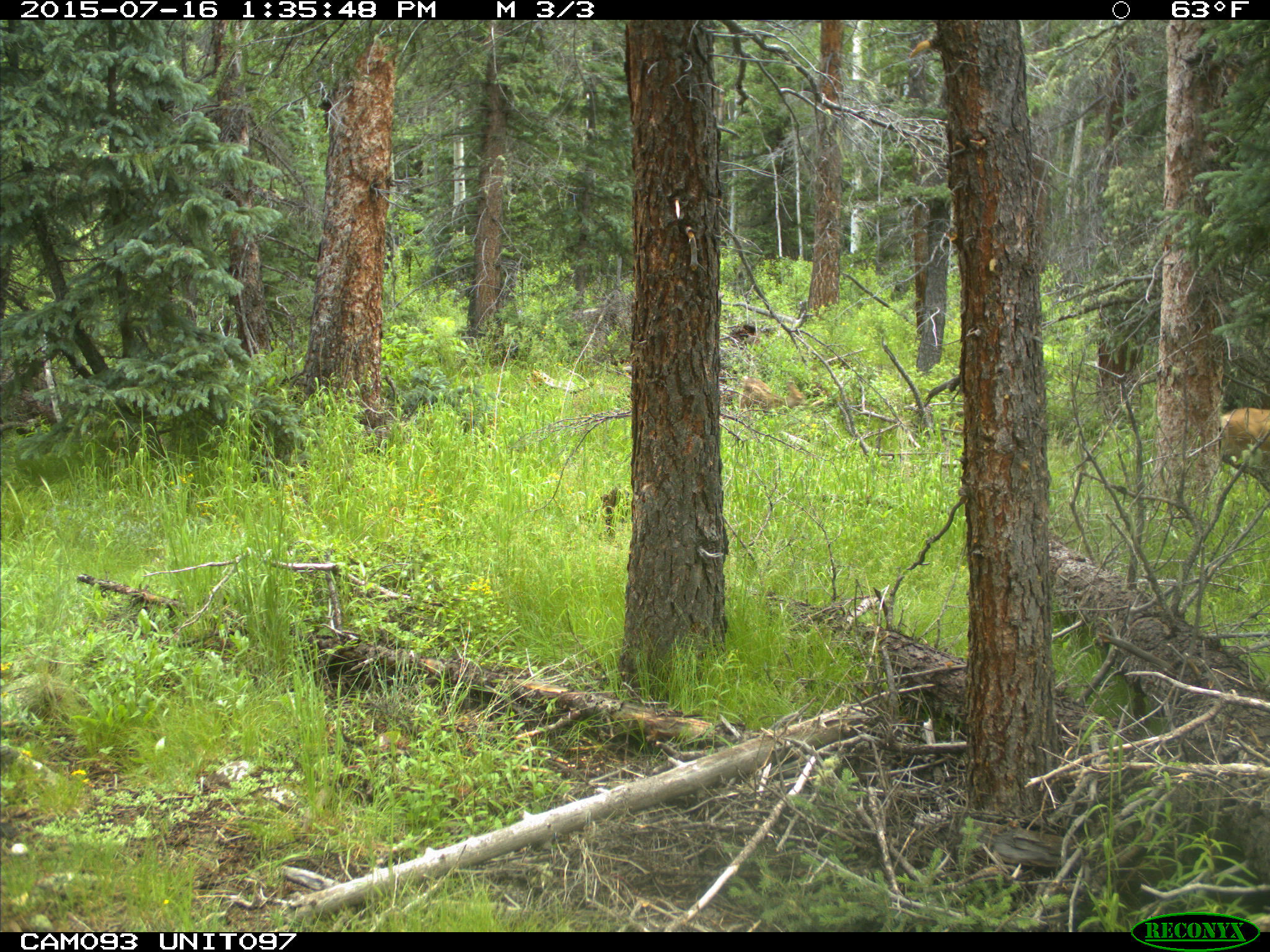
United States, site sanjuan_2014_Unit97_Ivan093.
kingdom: Animalia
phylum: Chordata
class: Mammalia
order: Artiodactyla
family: Cervidae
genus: Odocoileus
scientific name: Odocoileus hemionus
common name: mule deer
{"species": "Odocoileus hemionus (mule deer)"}